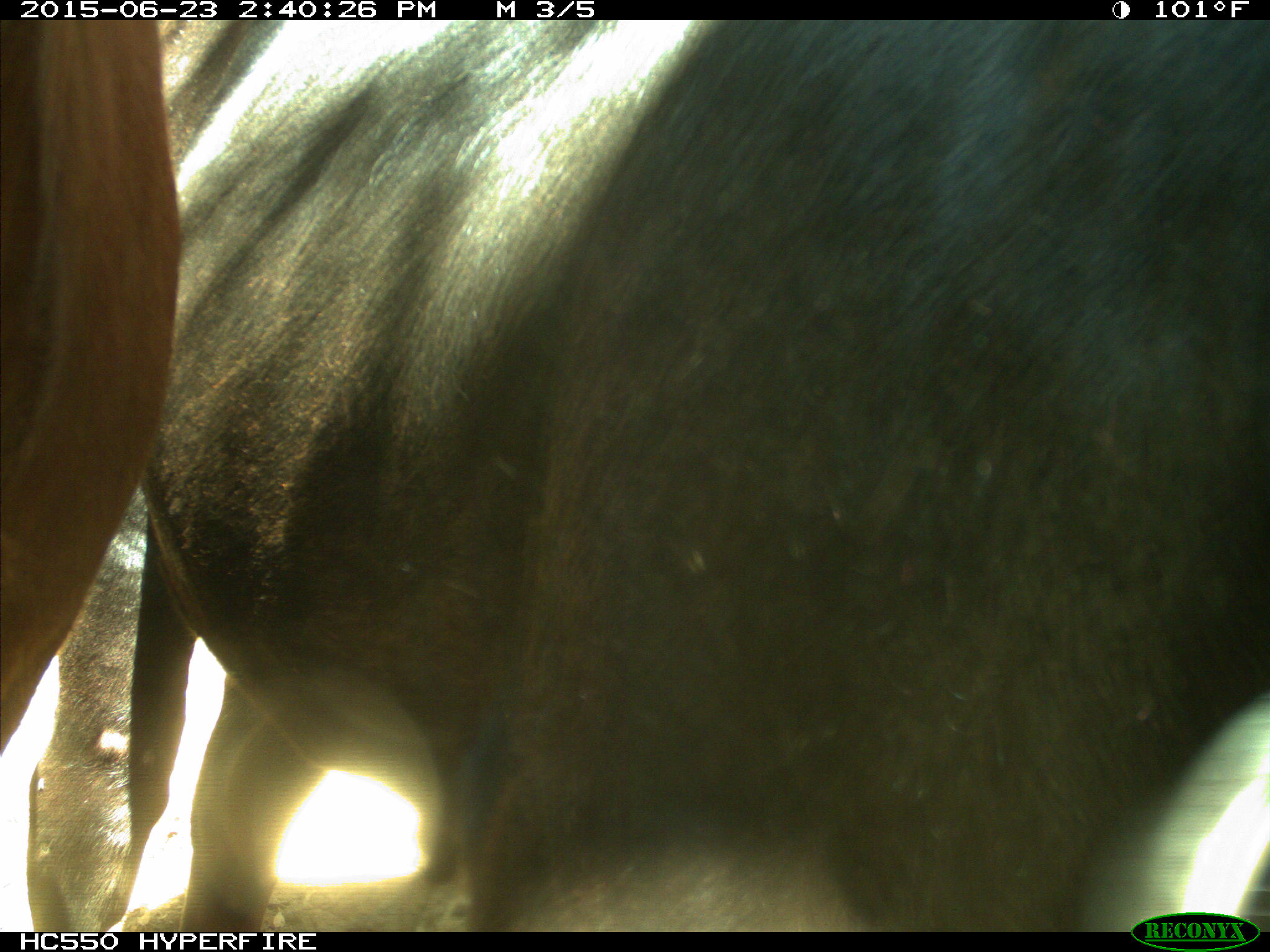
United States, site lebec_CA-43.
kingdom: Animalia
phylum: Chordata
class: Mammalia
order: Artiodactyla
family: Bovidae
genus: Bos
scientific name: Bos taurus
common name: domestic cow